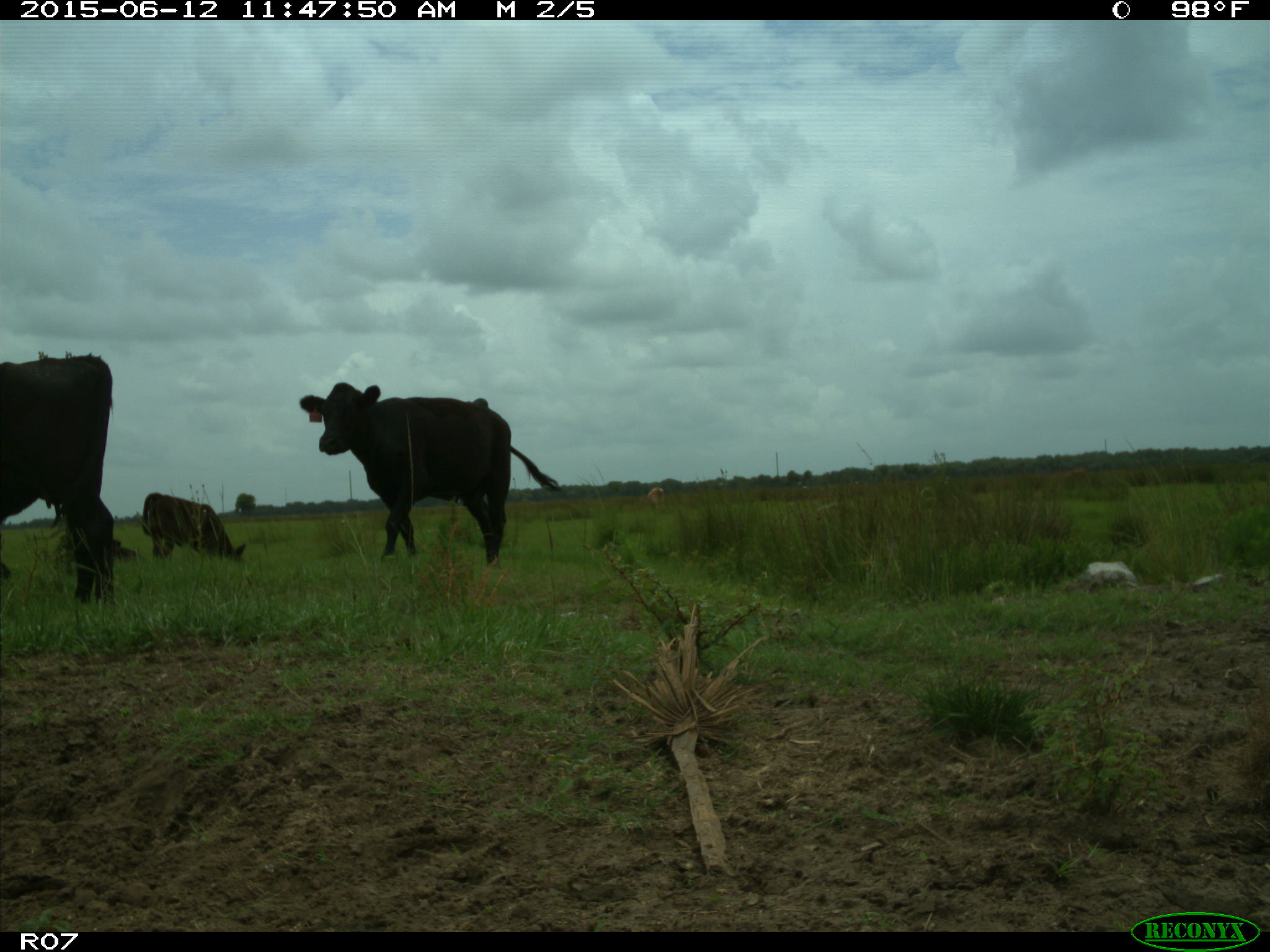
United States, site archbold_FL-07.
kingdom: Animalia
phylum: Chordata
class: Mammalia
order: Artiodactyla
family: Bovidae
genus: Bos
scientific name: Bos taurus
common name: domestic cow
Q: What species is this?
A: Bos taurus (domestic cow).